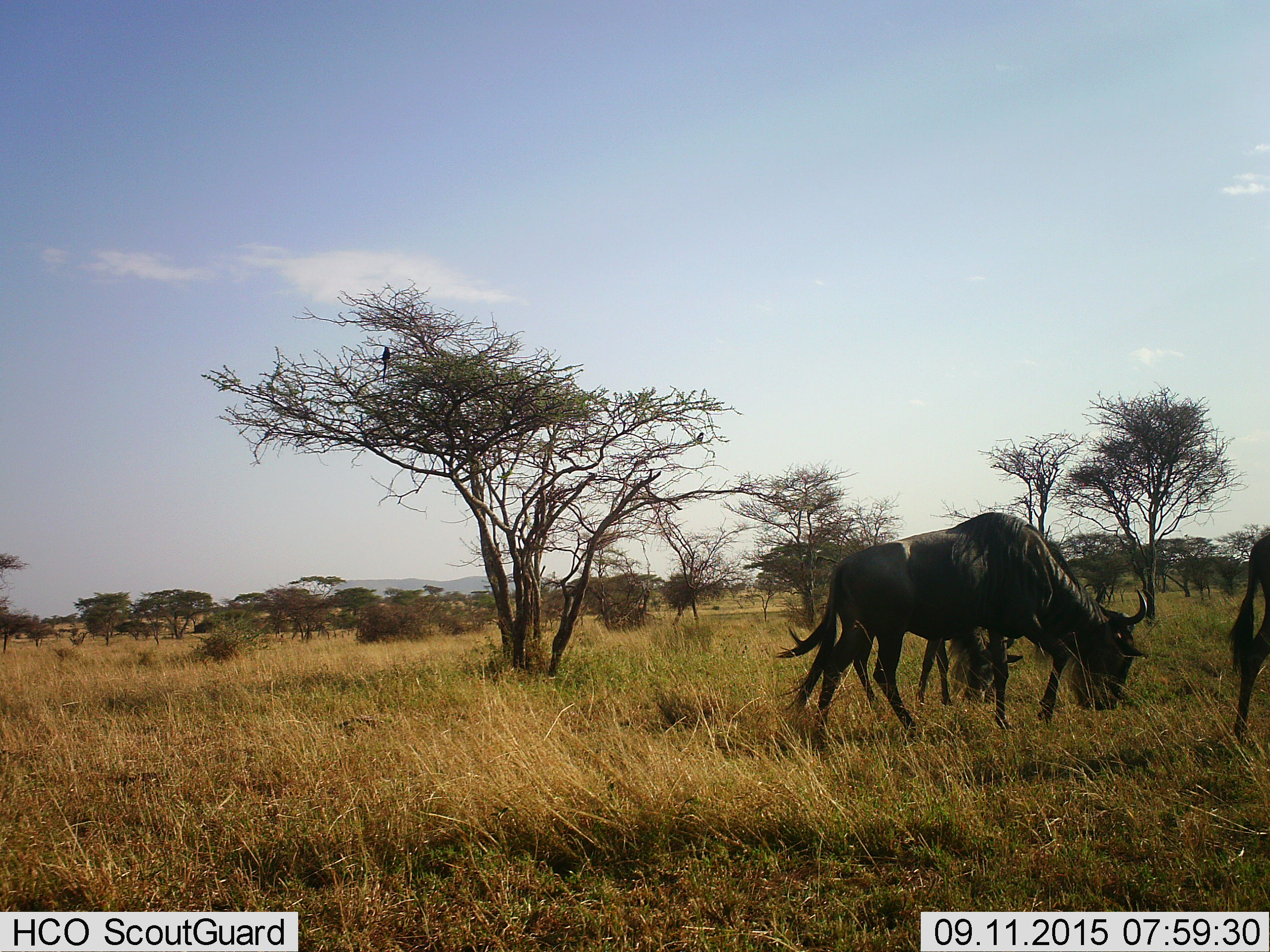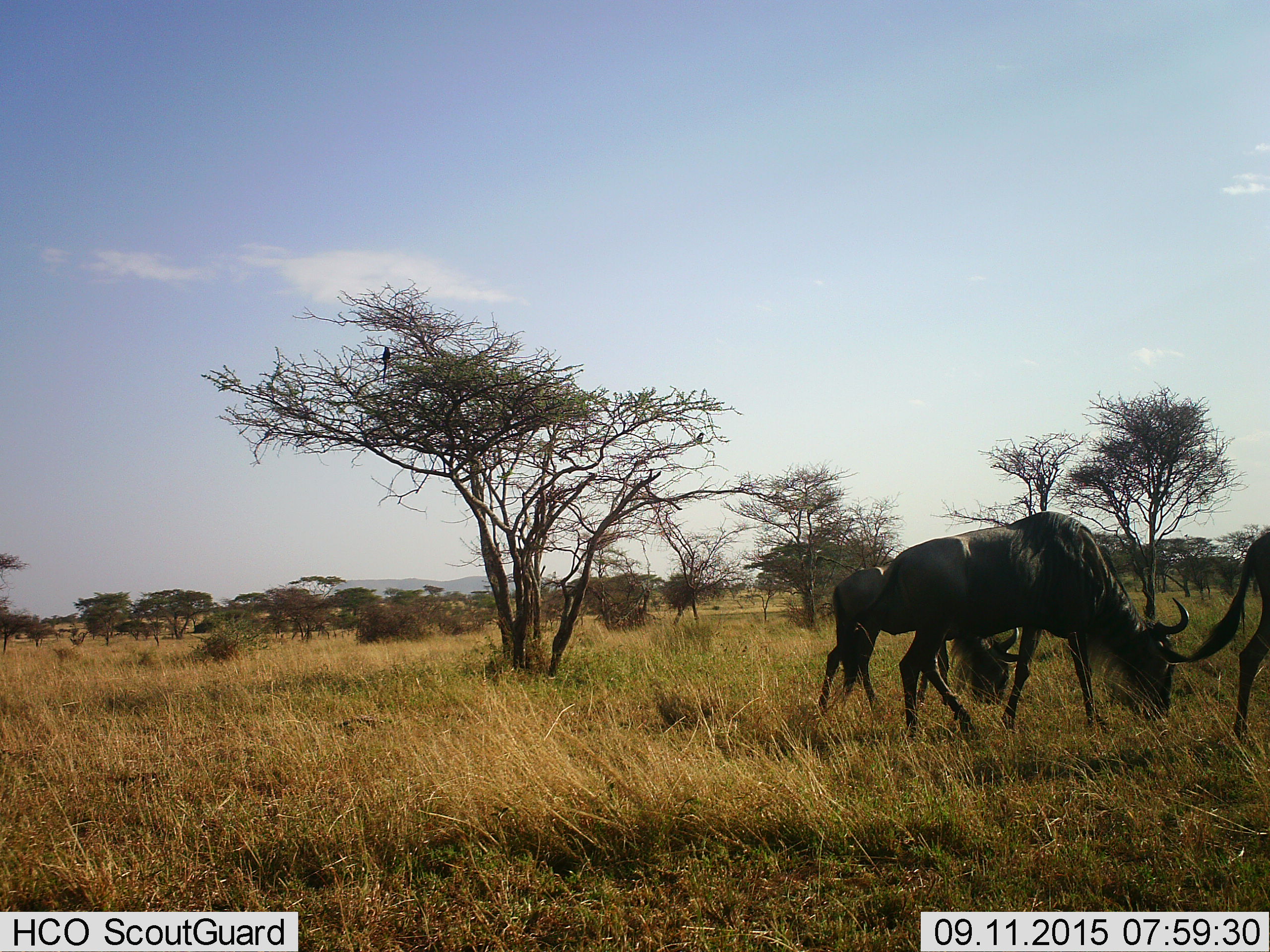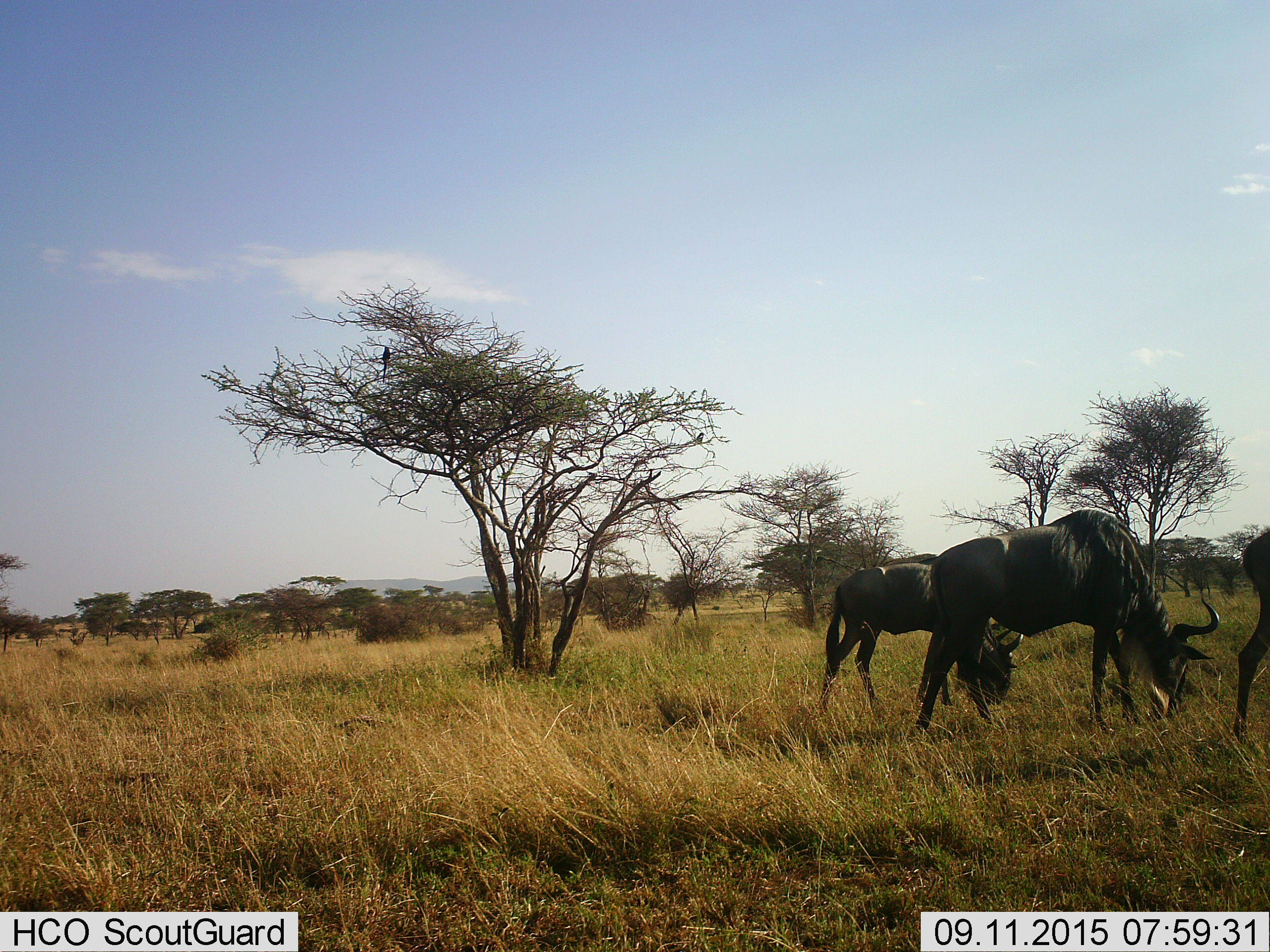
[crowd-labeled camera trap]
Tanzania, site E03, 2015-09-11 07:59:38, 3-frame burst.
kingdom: Animalia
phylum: Chordata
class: Mammalia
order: Artiodactyla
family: Bovidae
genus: Connochaetes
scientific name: Connochaetes taurinus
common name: blue wildebeest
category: wildebeest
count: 3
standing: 40%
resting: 0%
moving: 53%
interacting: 0%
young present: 0%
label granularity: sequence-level